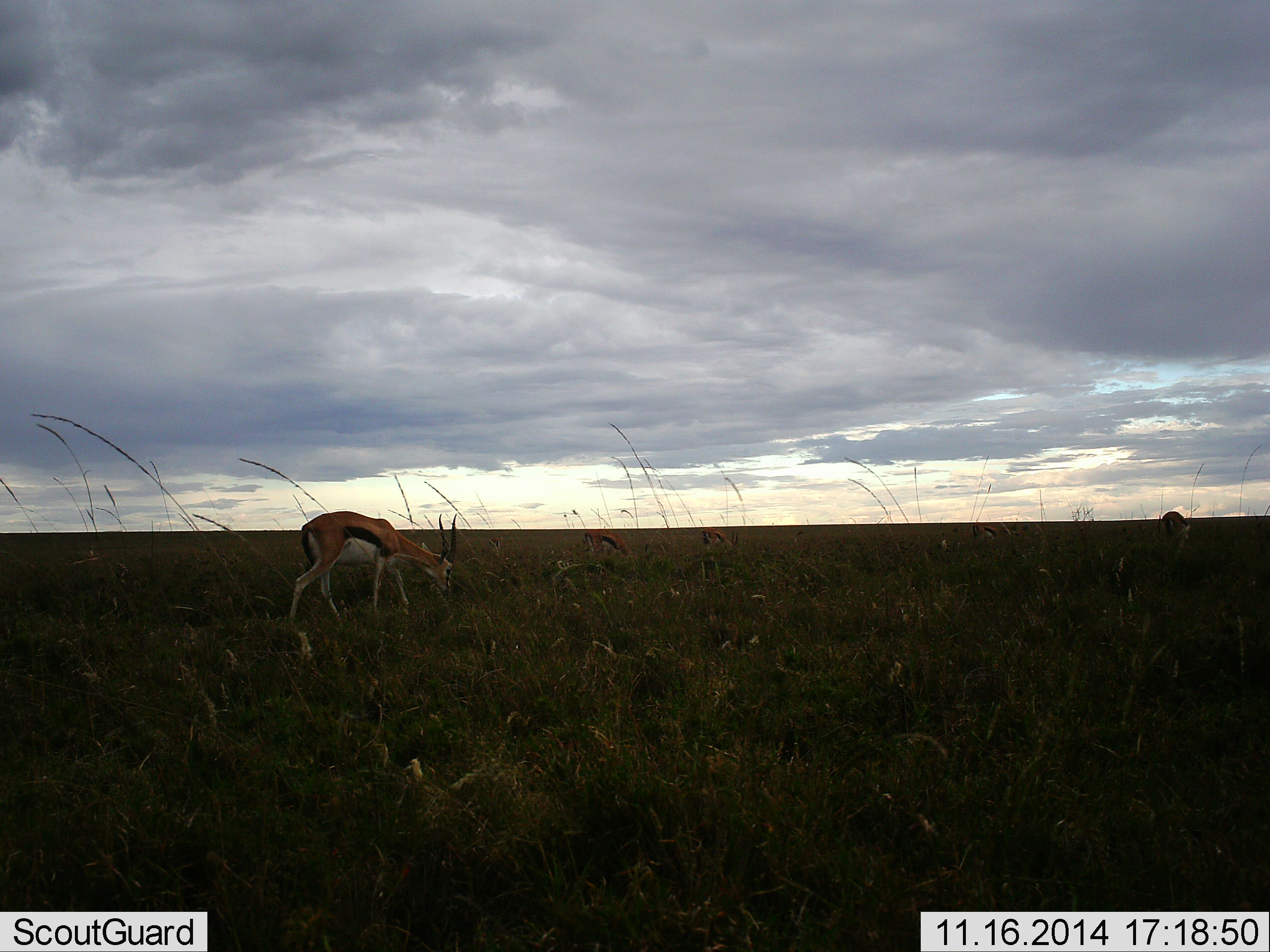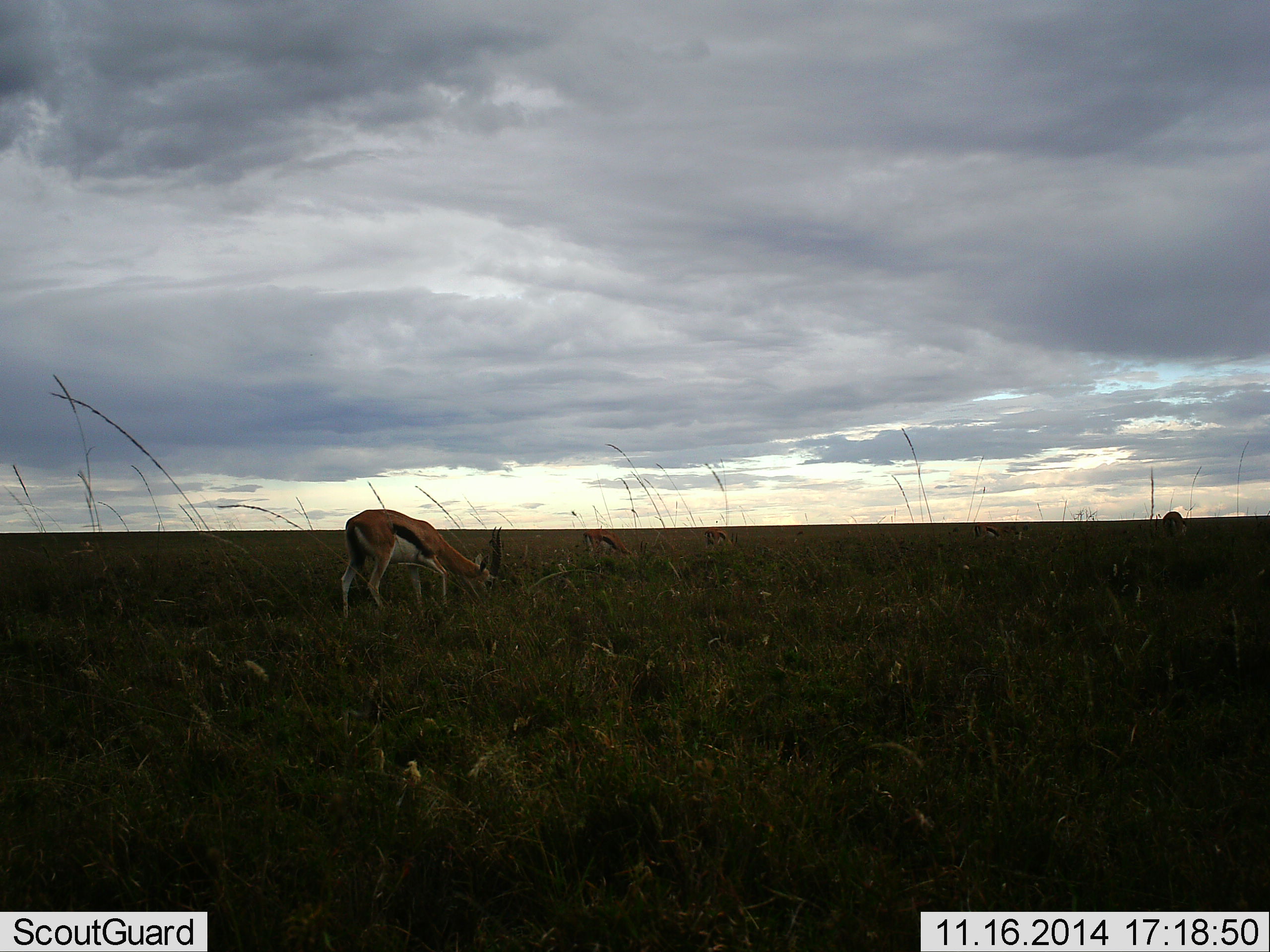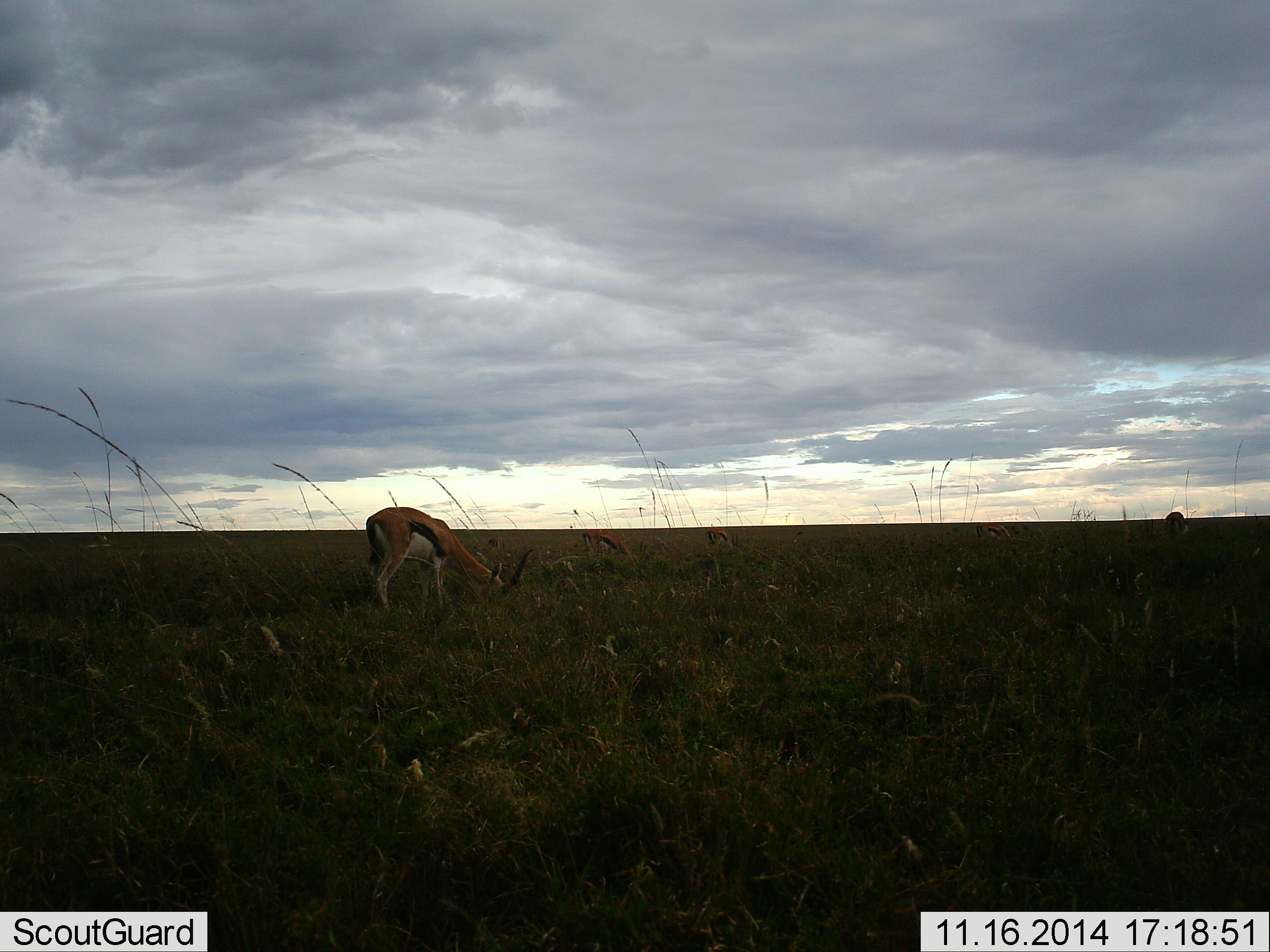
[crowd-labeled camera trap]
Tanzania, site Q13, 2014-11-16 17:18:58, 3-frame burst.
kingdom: Animalia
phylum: Chordata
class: Mammalia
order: Artiodactyla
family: Bovidae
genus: Eudorcas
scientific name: Eudorcas thomsonii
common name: thomson's gazelle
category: gazellethomsons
Gazellethomsons (thomson's gazelle) (Eudorcas thomsonii), count 2. Behavior (volunteer vote fractions): standing 10%, resting 0%, moving 50%, interacting 10%. Young present (vote fraction): 10%. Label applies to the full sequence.